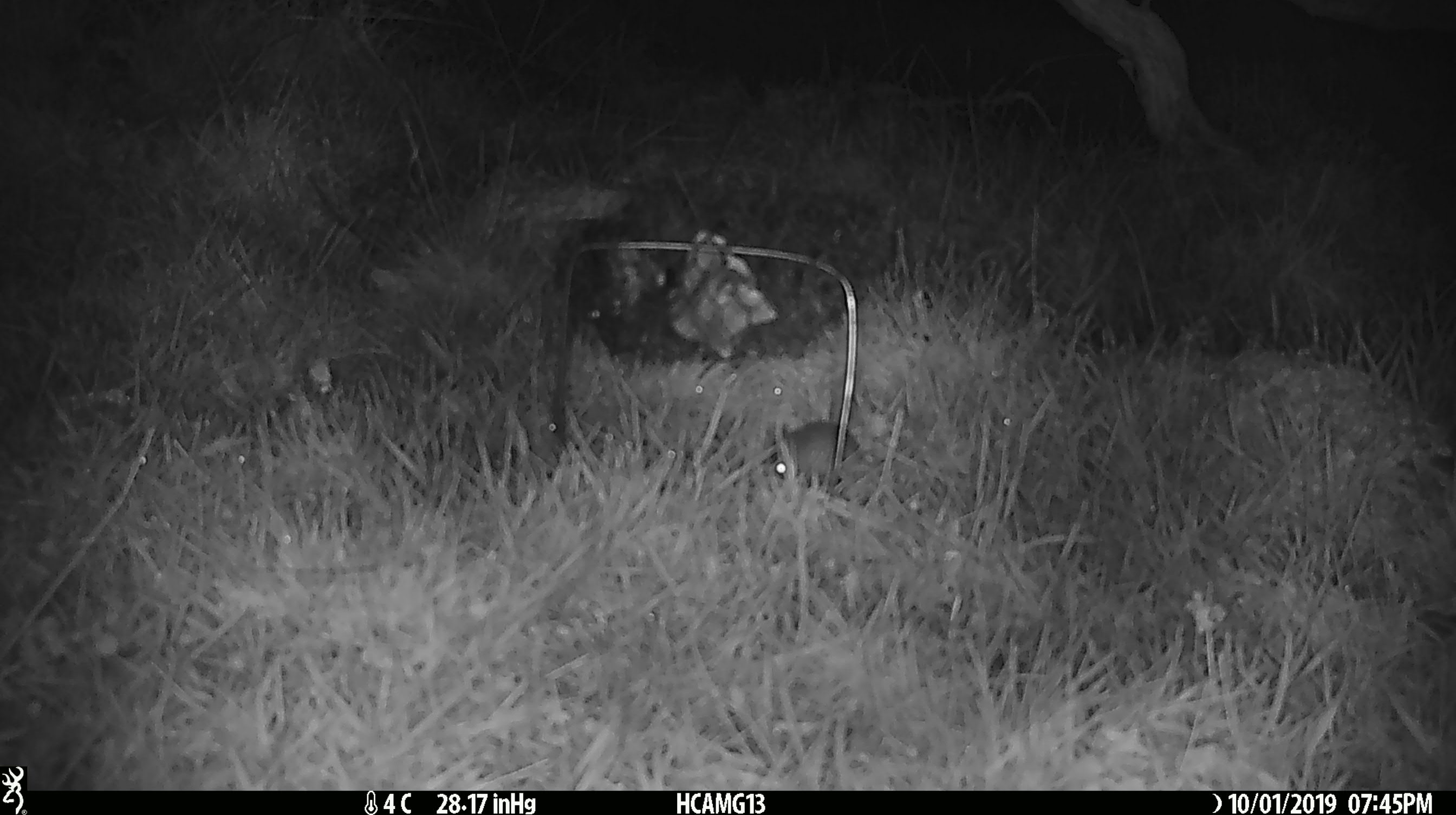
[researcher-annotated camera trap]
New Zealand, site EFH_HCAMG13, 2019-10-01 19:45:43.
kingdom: Animalia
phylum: Chordata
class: Mammalia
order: Rodentia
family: Muridae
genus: Mus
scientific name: Mus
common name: mouse